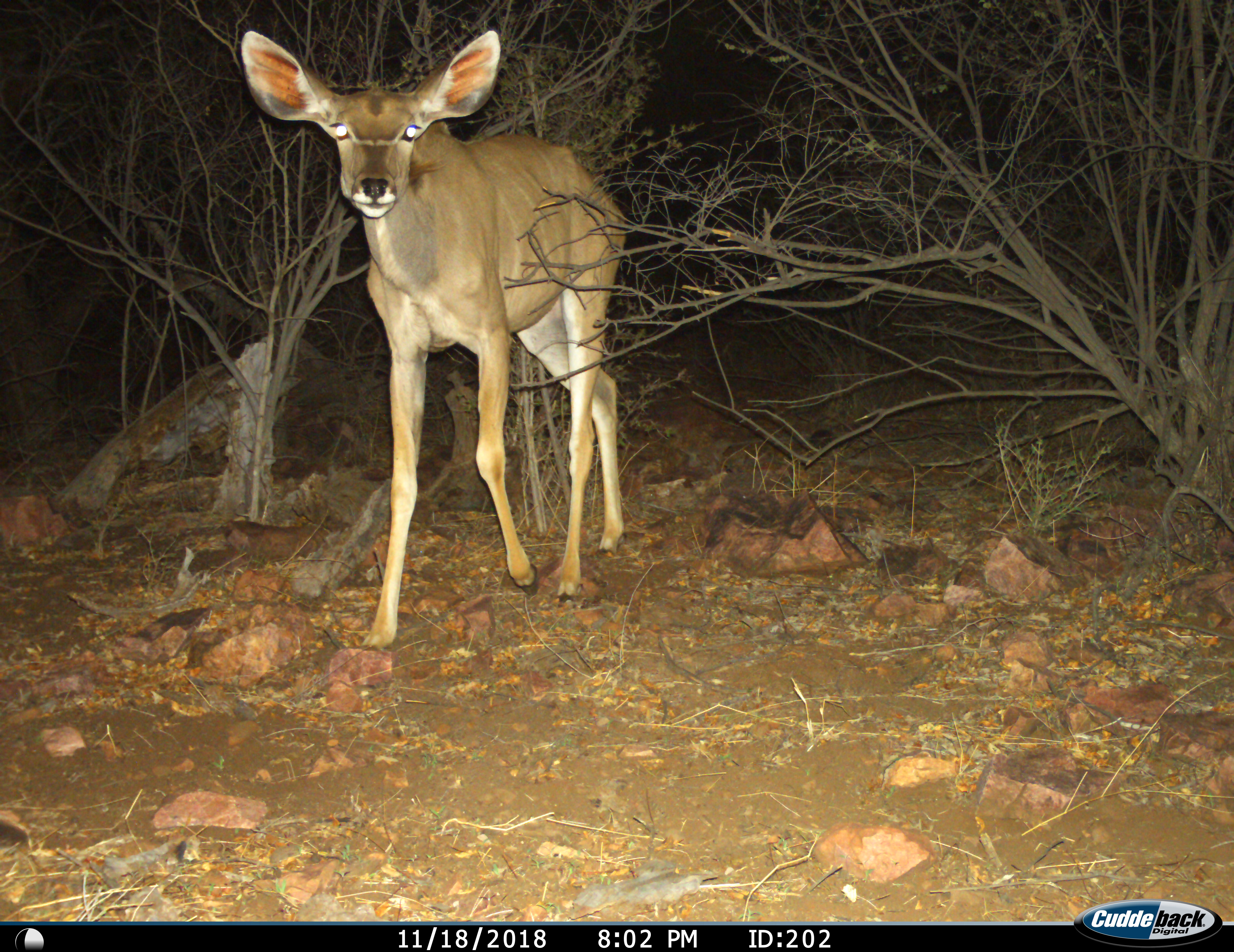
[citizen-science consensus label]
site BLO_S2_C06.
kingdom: Animalia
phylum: Chordata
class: Mammalia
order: Artiodactyla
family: Bovidae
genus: Tragelaphus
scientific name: Tragelaphus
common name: kudu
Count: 1.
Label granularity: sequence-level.